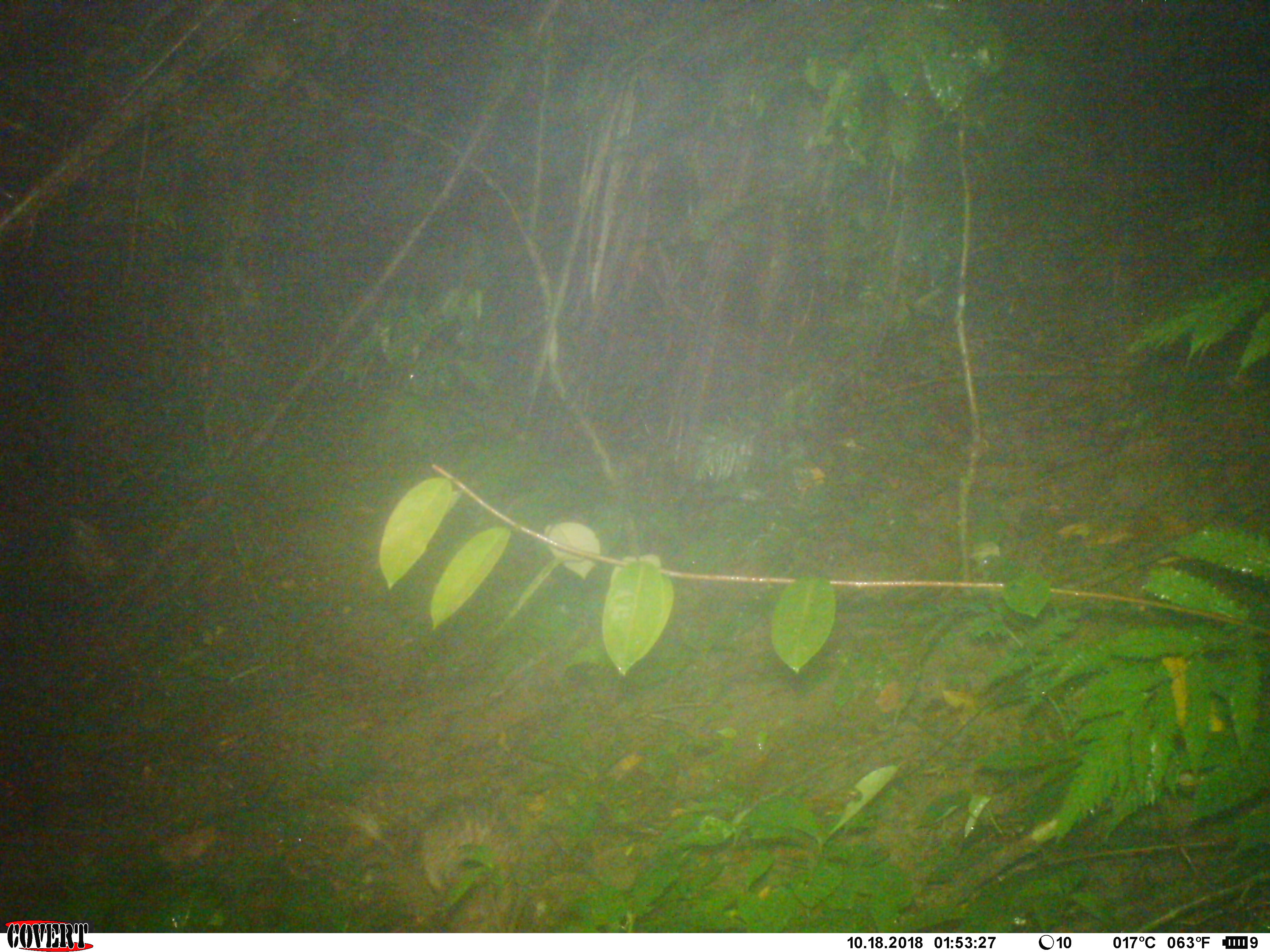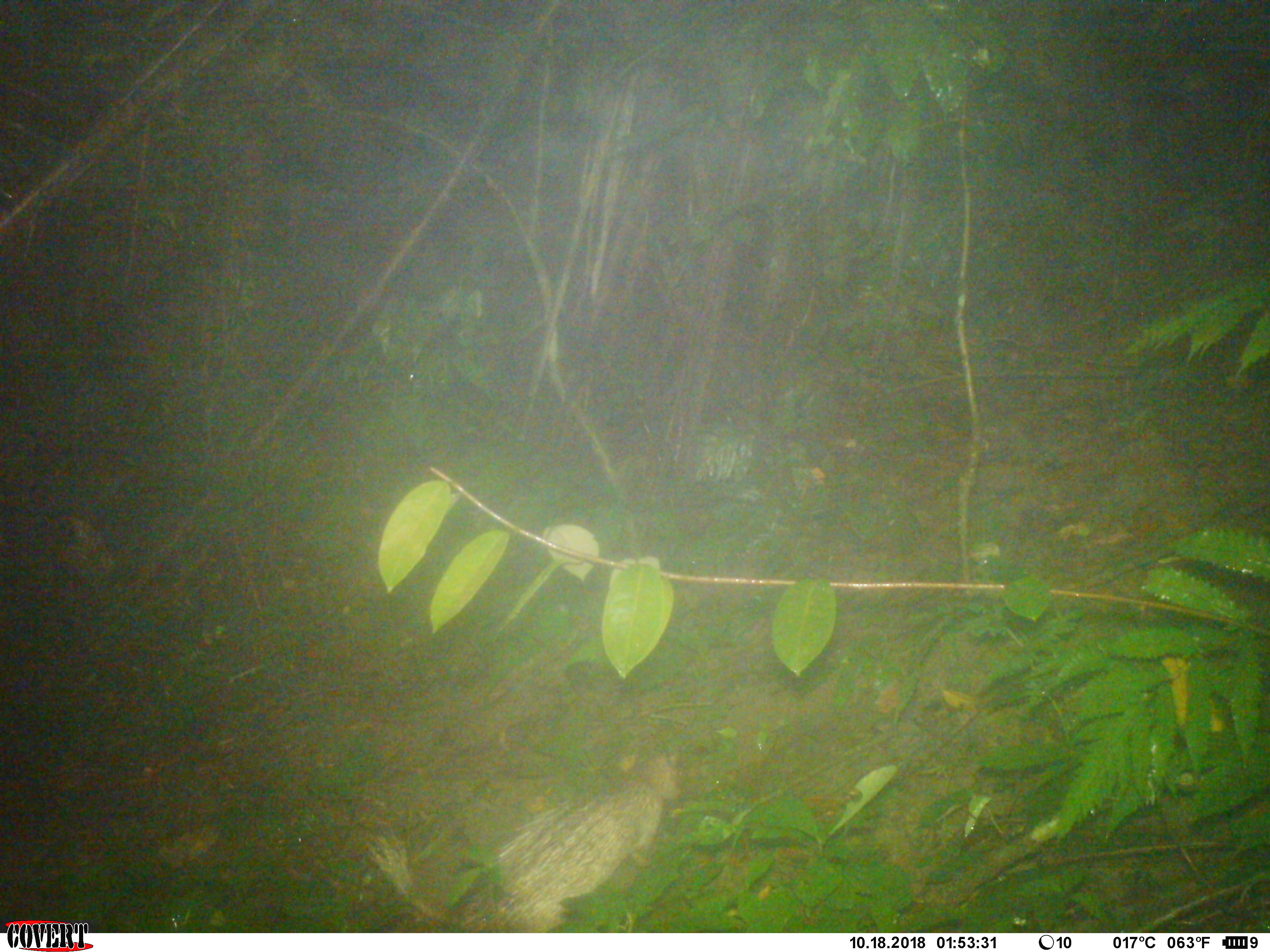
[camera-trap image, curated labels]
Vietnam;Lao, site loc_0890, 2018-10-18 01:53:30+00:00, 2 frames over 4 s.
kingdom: Animalia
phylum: Chordata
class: Mammalia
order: Rodentia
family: Hystricidae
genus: Atherurus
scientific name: Atherurus macrourus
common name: asiatic brush-tailed porcupine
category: asiatic brush tailed porcupine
Asiatic brush tailed porcupine (asiatic brush-tailed porcupine) (Atherurus macrourus). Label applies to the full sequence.